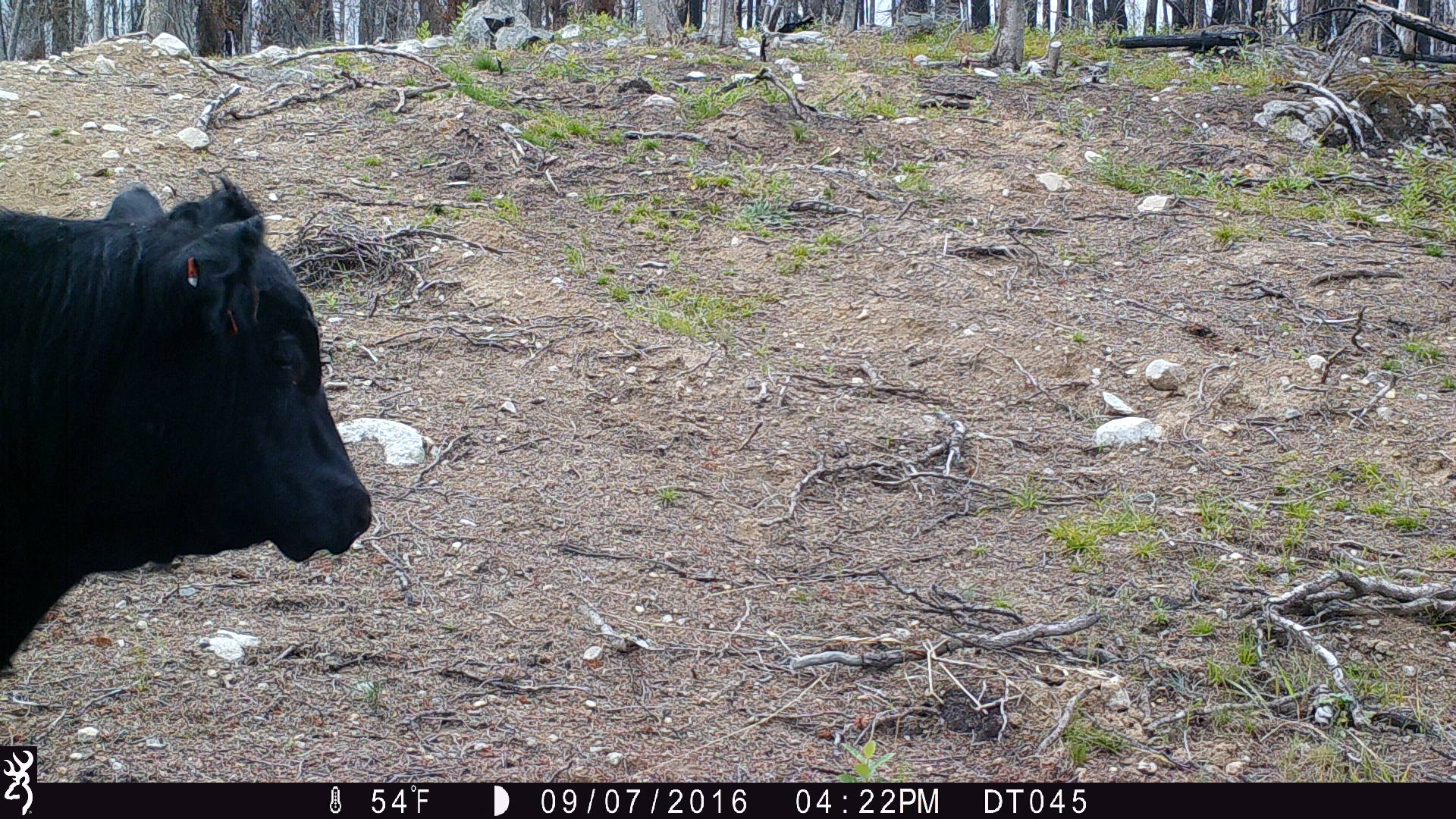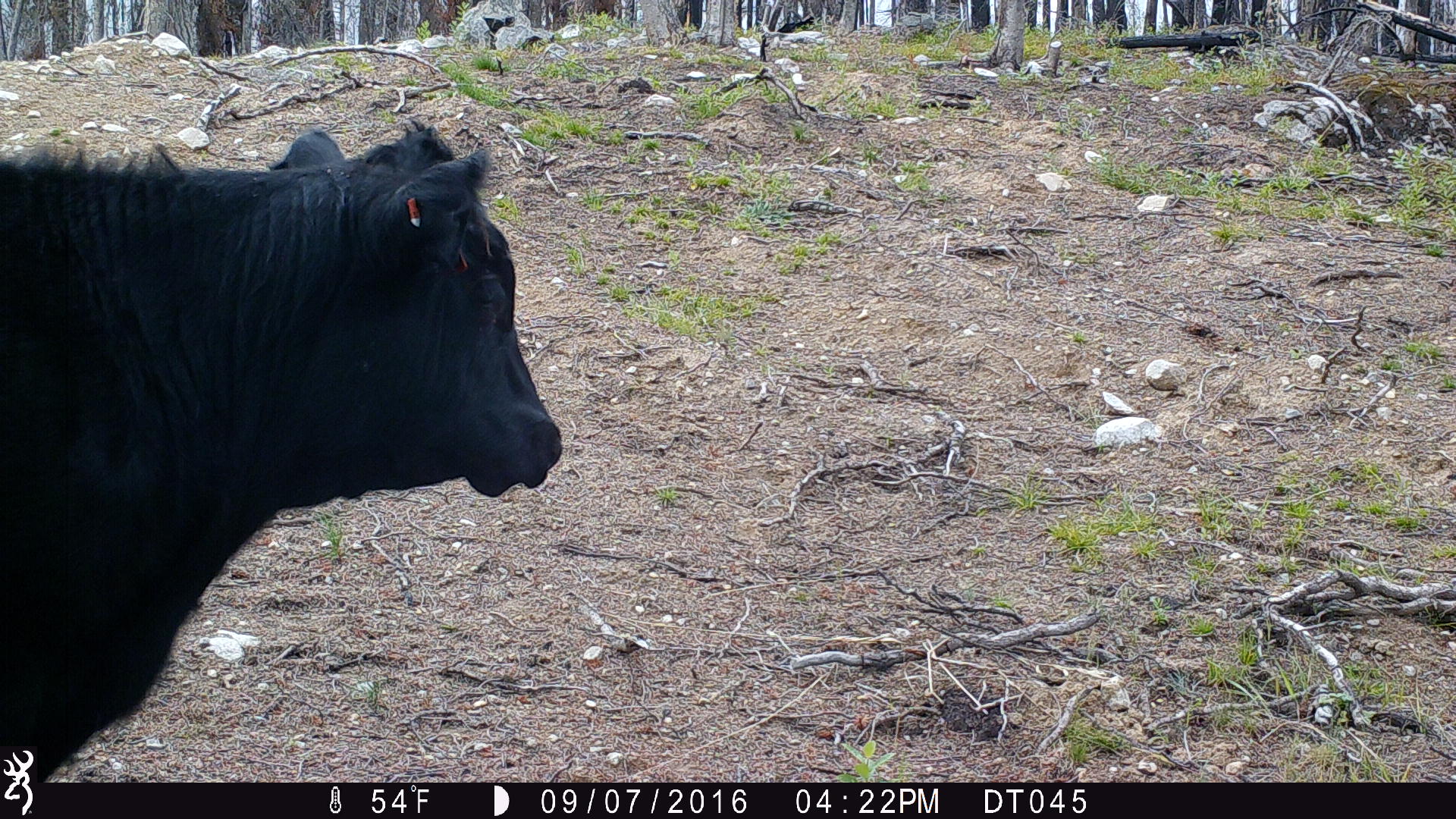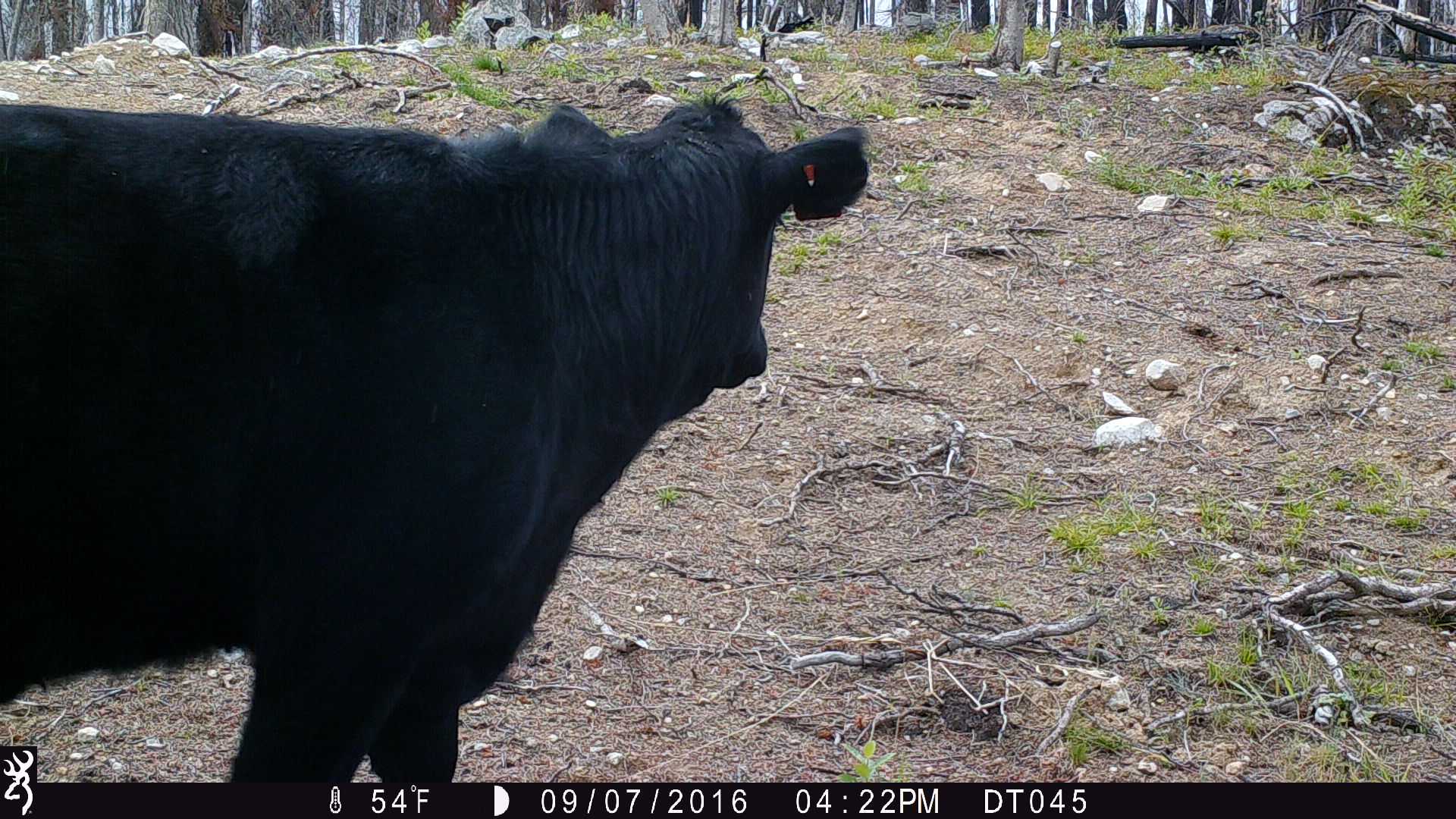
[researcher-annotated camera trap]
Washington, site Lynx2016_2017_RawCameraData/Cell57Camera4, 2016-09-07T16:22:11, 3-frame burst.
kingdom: Animalia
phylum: Chordata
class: Mammalia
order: Artiodactyla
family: Bovidae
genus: Bos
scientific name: Bos taurus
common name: domestic cattle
Domestic cattle (Bos taurus). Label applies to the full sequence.